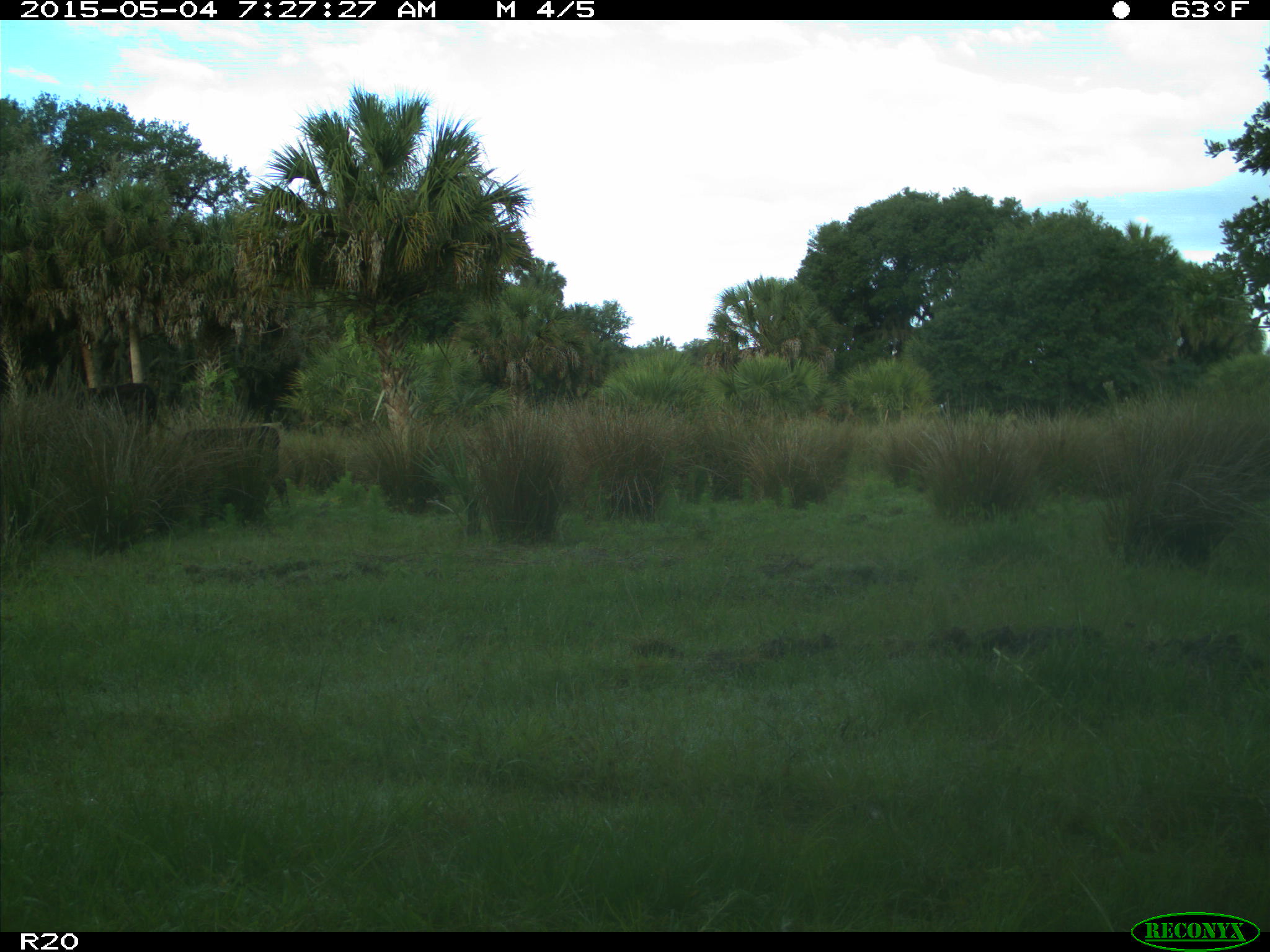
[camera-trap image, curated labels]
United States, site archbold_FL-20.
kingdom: Animalia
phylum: Chordata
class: Mammalia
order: Artiodactyla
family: Bovidae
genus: Bos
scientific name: Bos taurus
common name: domestic cow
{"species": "Bos taurus (domestic cow)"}